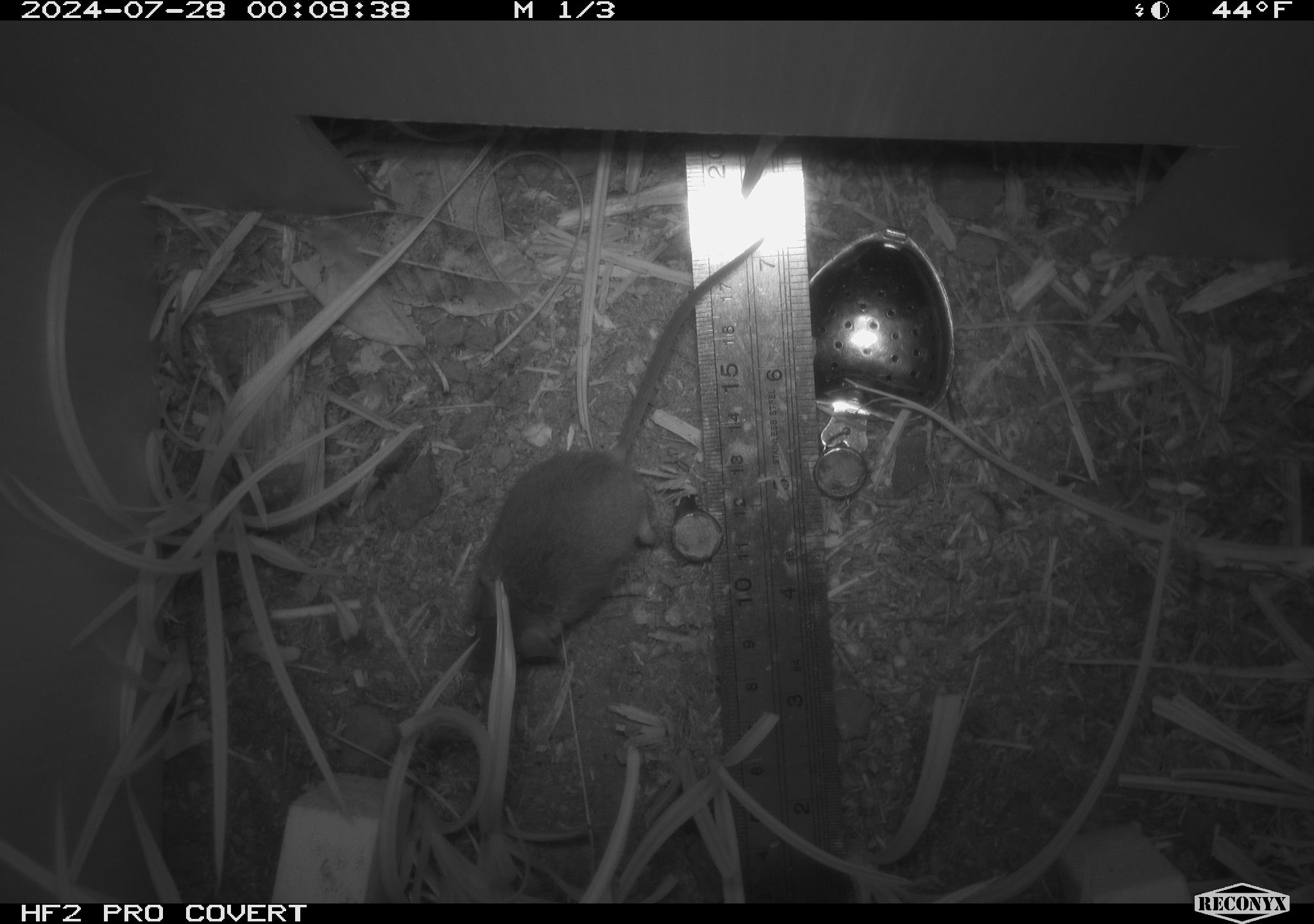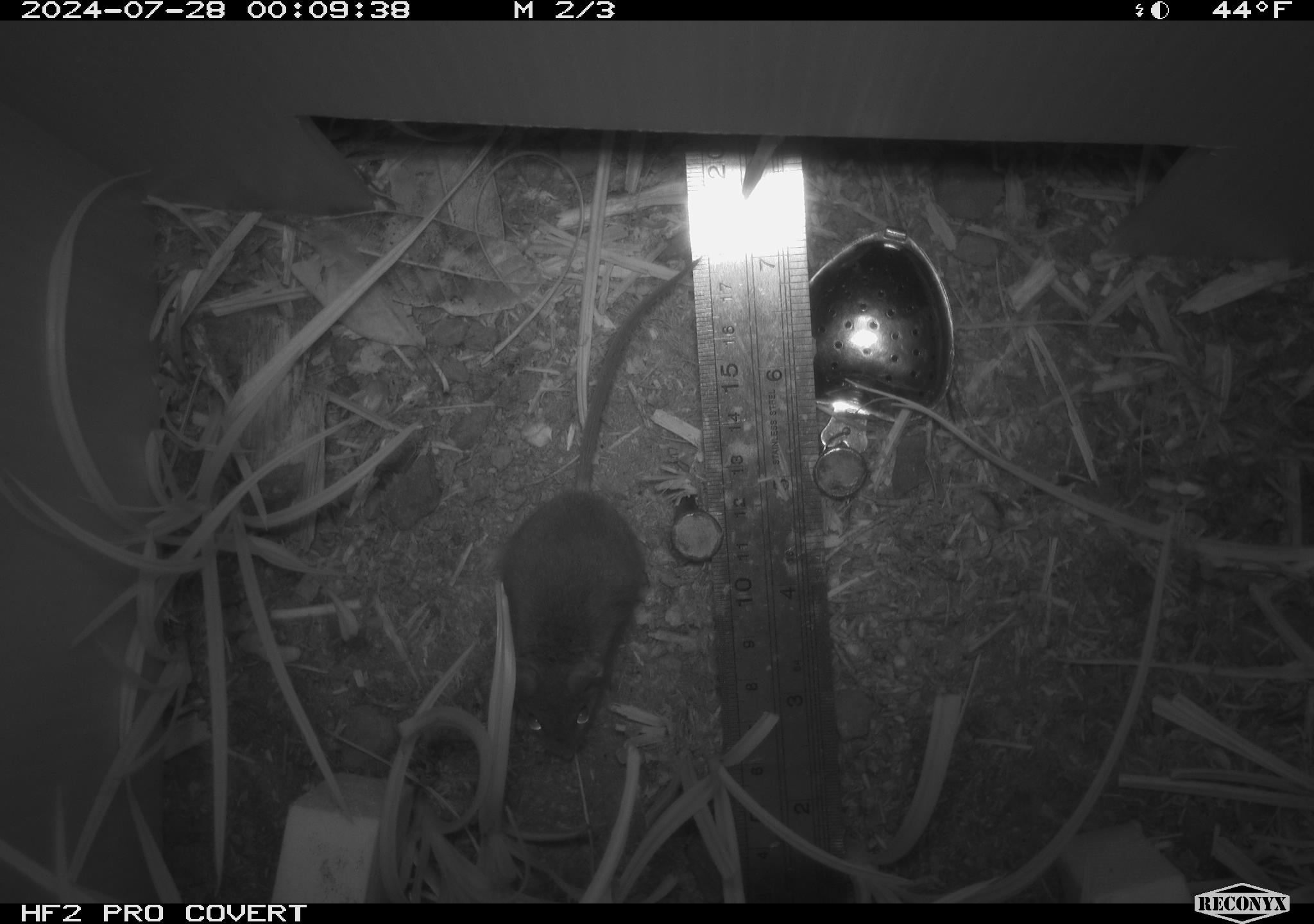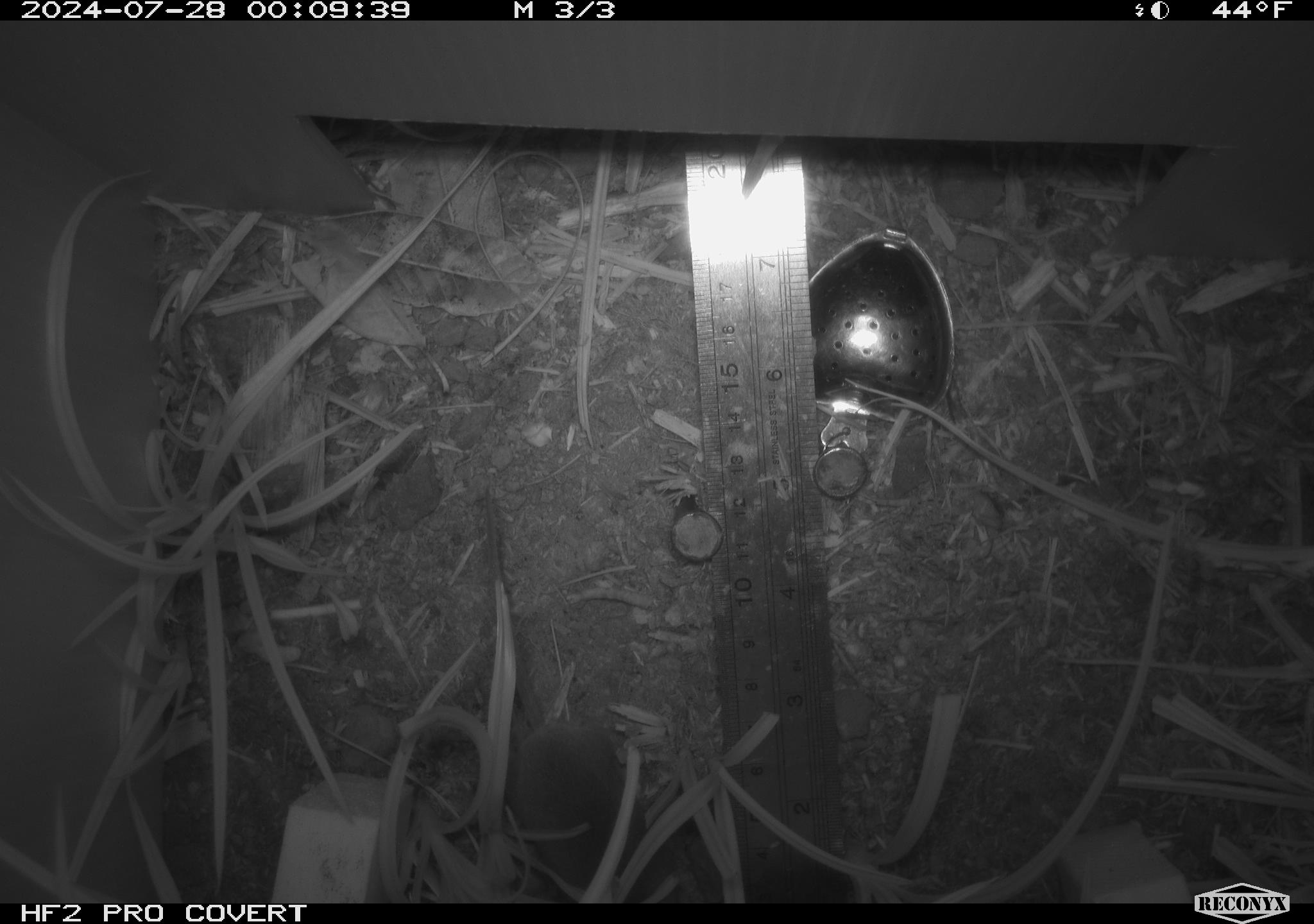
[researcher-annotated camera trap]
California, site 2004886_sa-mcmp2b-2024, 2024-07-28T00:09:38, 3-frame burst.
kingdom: Animalia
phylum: Chordata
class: Mammalia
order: Rodentia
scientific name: Rodentia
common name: mouse species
Mouse species (Rodentia).